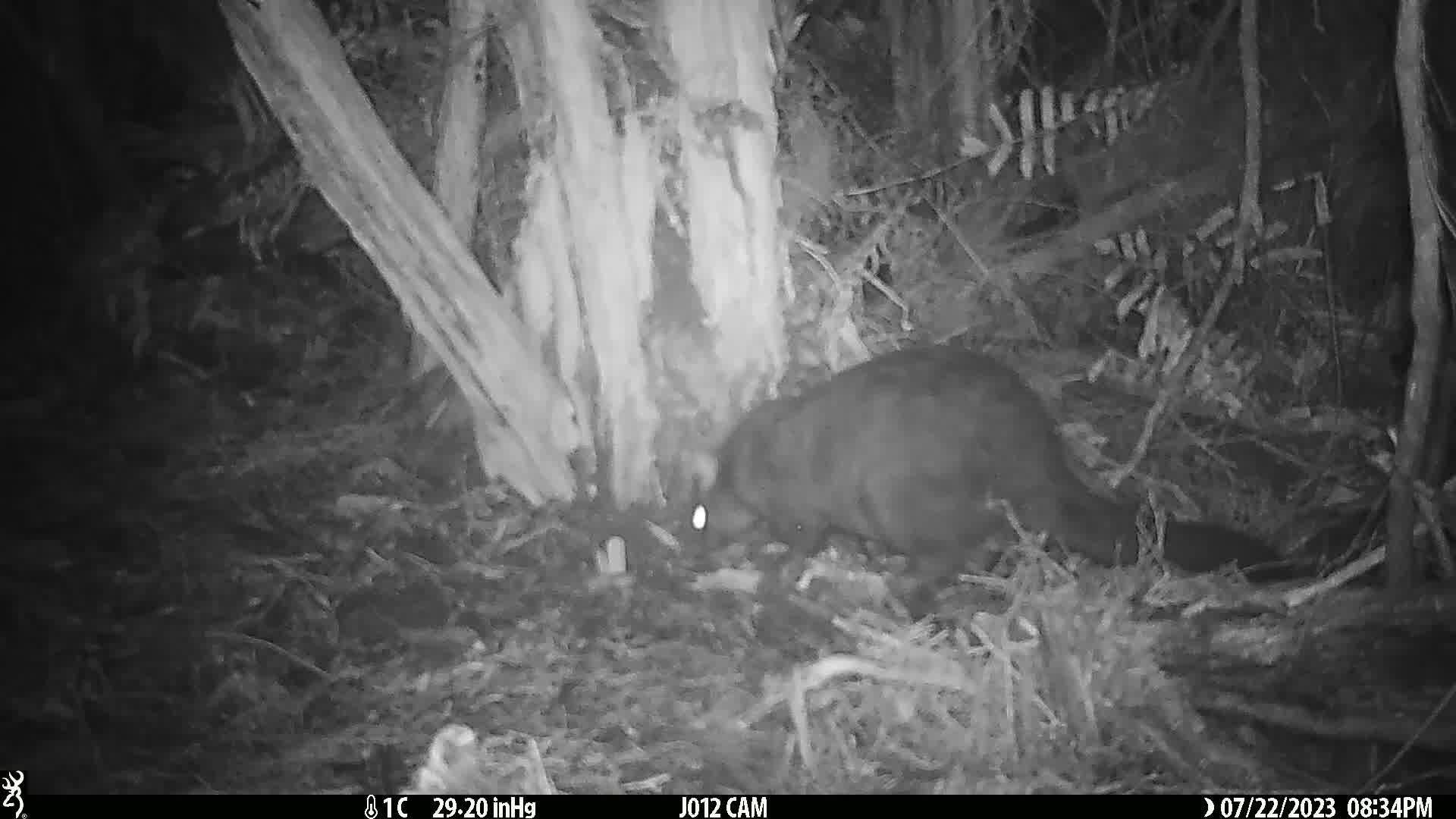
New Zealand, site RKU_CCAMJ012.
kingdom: Animalia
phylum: Chordata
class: Mammalia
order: Diprotodontia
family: Phalangeridae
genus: Trichosurus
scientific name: Trichosurus vulpecula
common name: common brushtail possum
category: possum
Possum (common brushtail possum) (Trichosurus vulpecula).